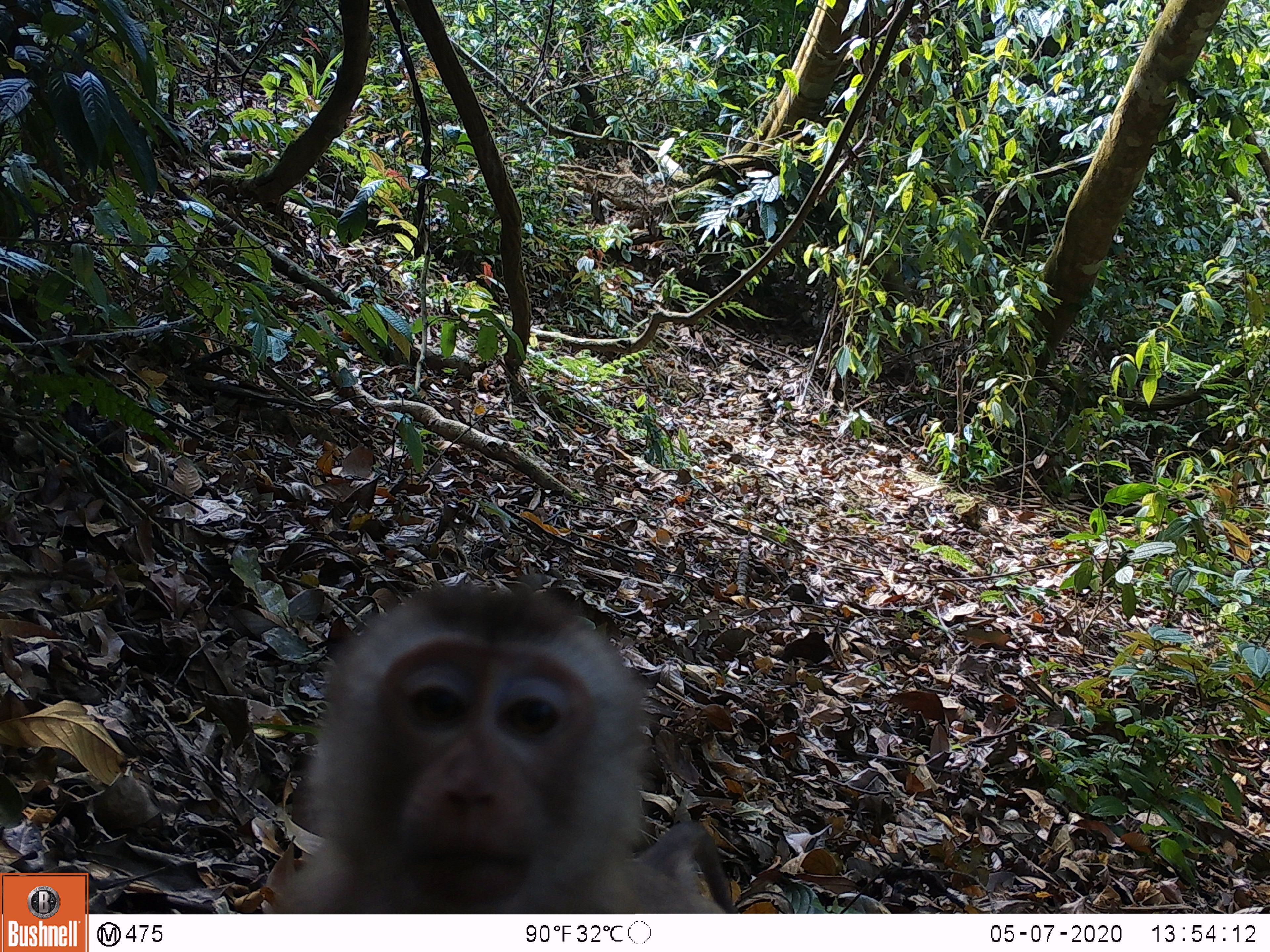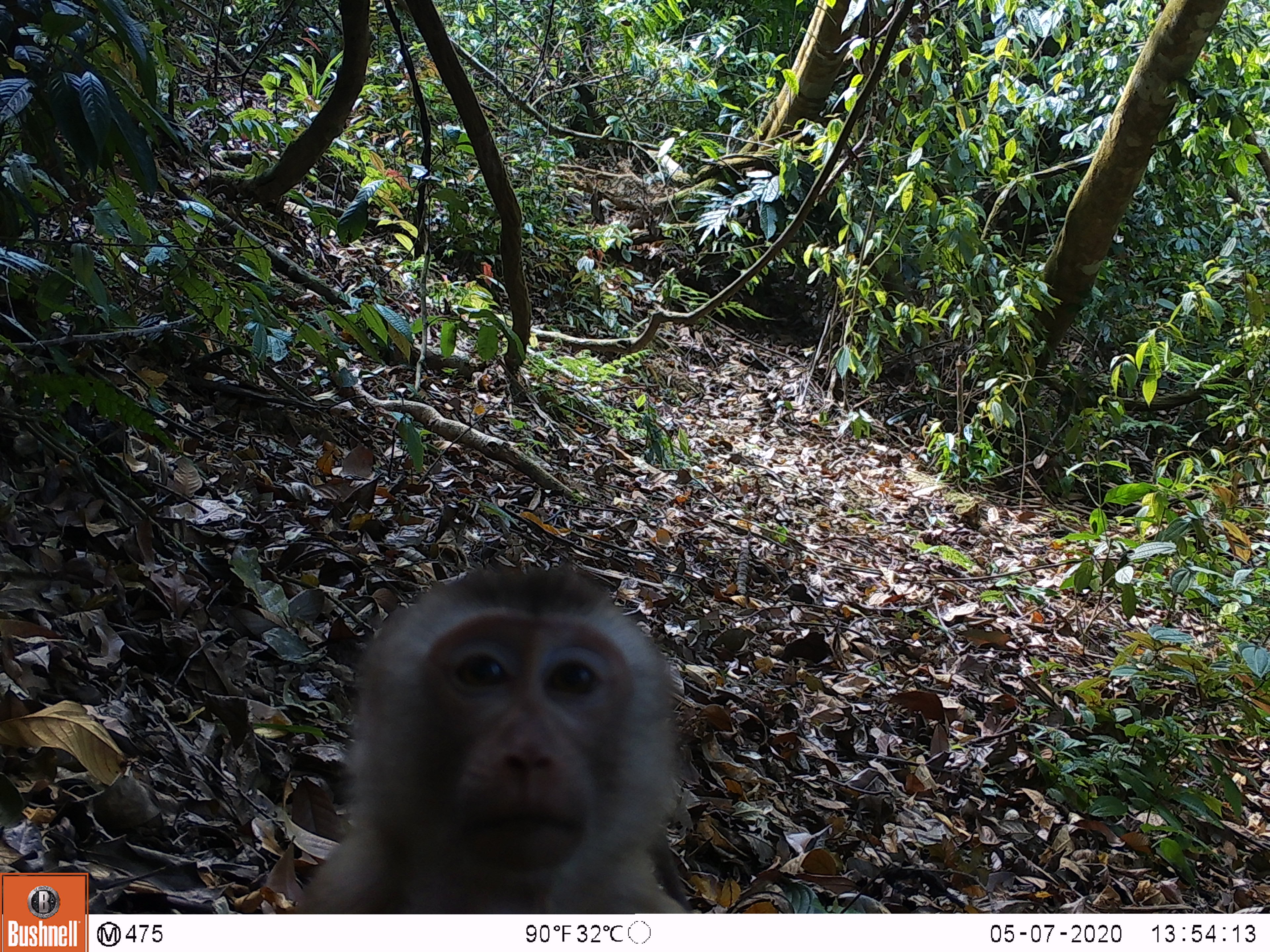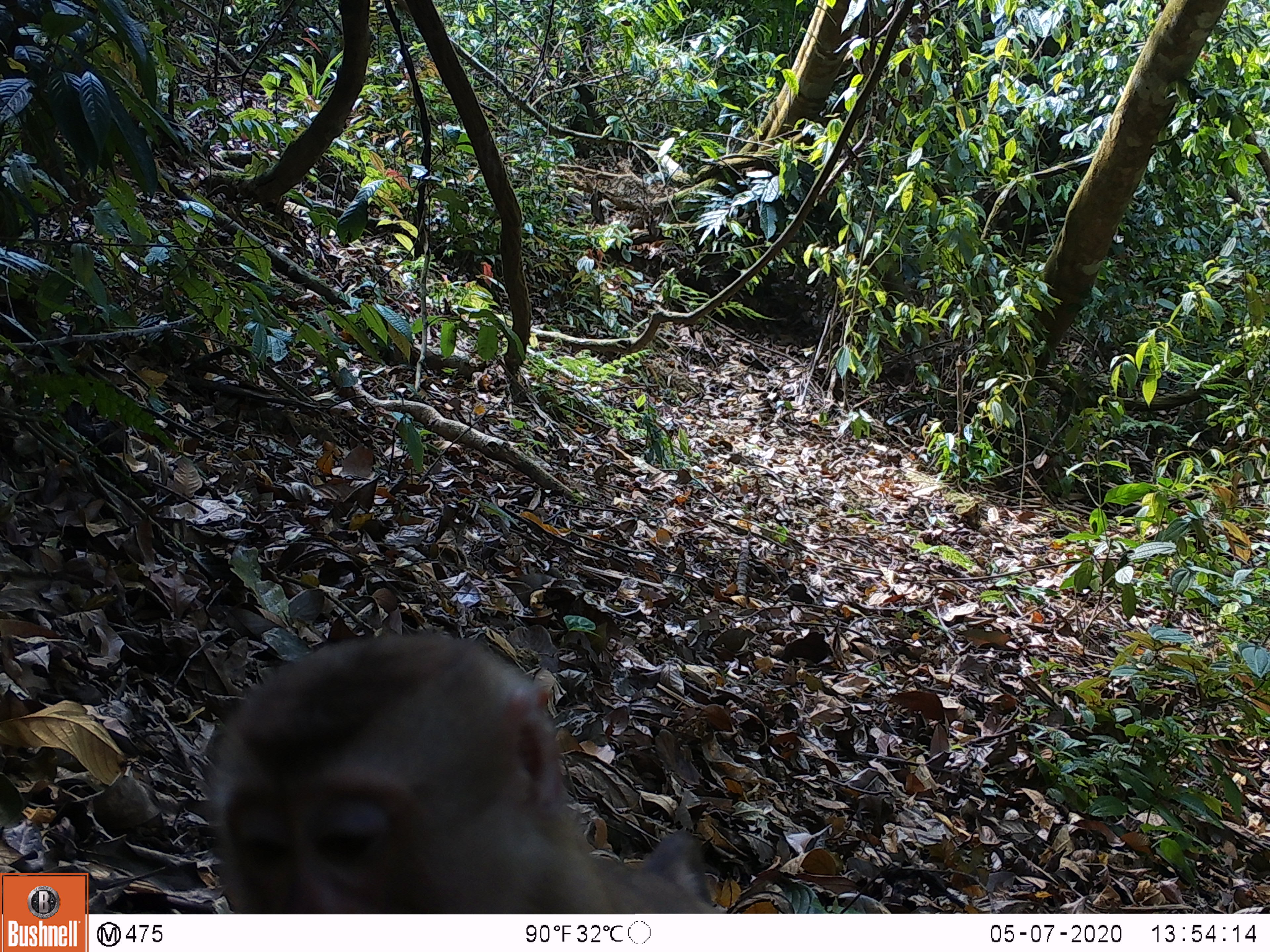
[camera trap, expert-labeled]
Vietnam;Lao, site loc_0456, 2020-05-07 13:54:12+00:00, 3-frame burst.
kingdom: Animalia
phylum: Chordata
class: Mammalia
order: Primates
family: Cercopithecidae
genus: Macaca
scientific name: Macaca nemestrina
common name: pig-tailed macaque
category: pig tailed macaque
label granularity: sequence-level